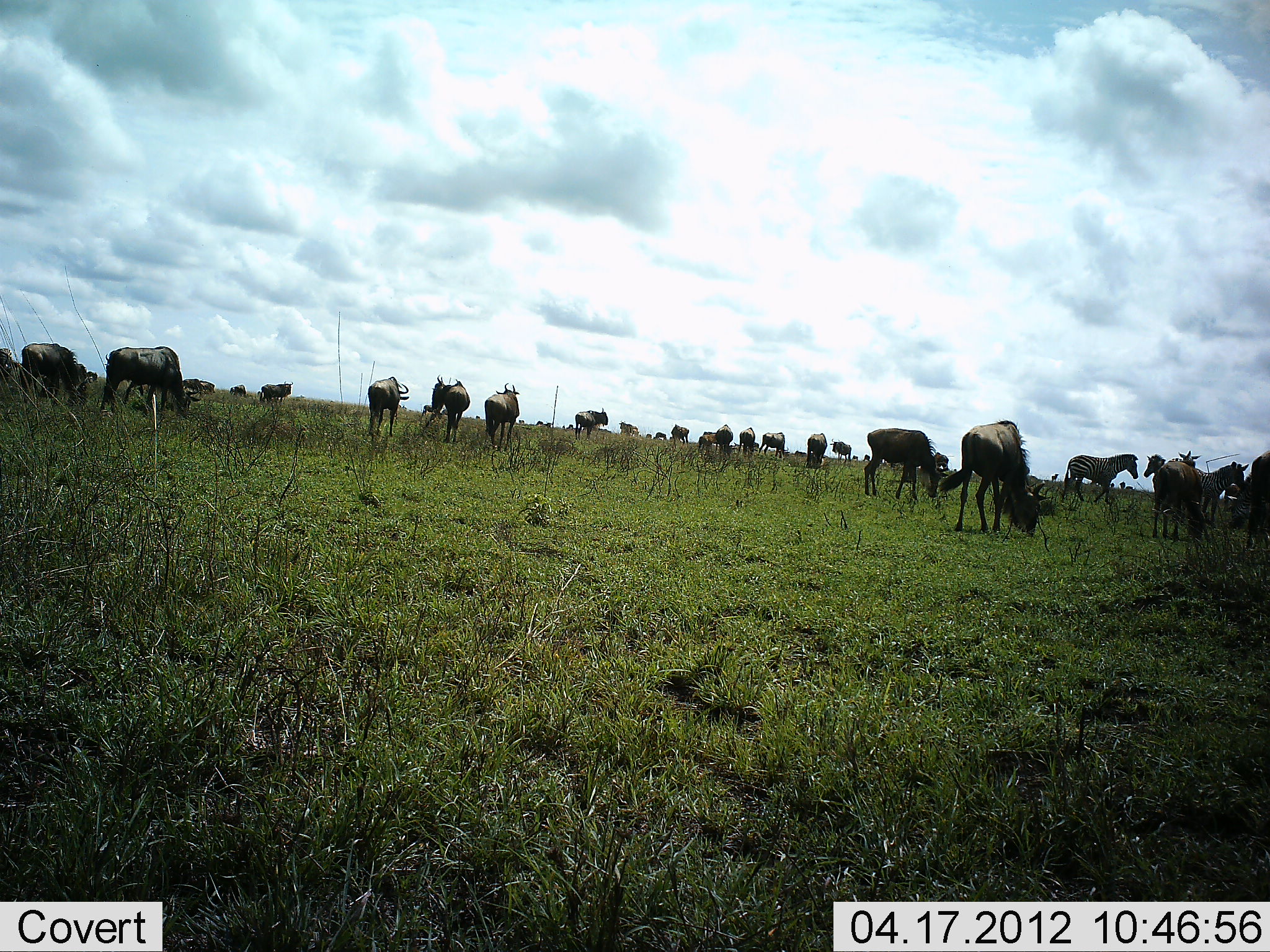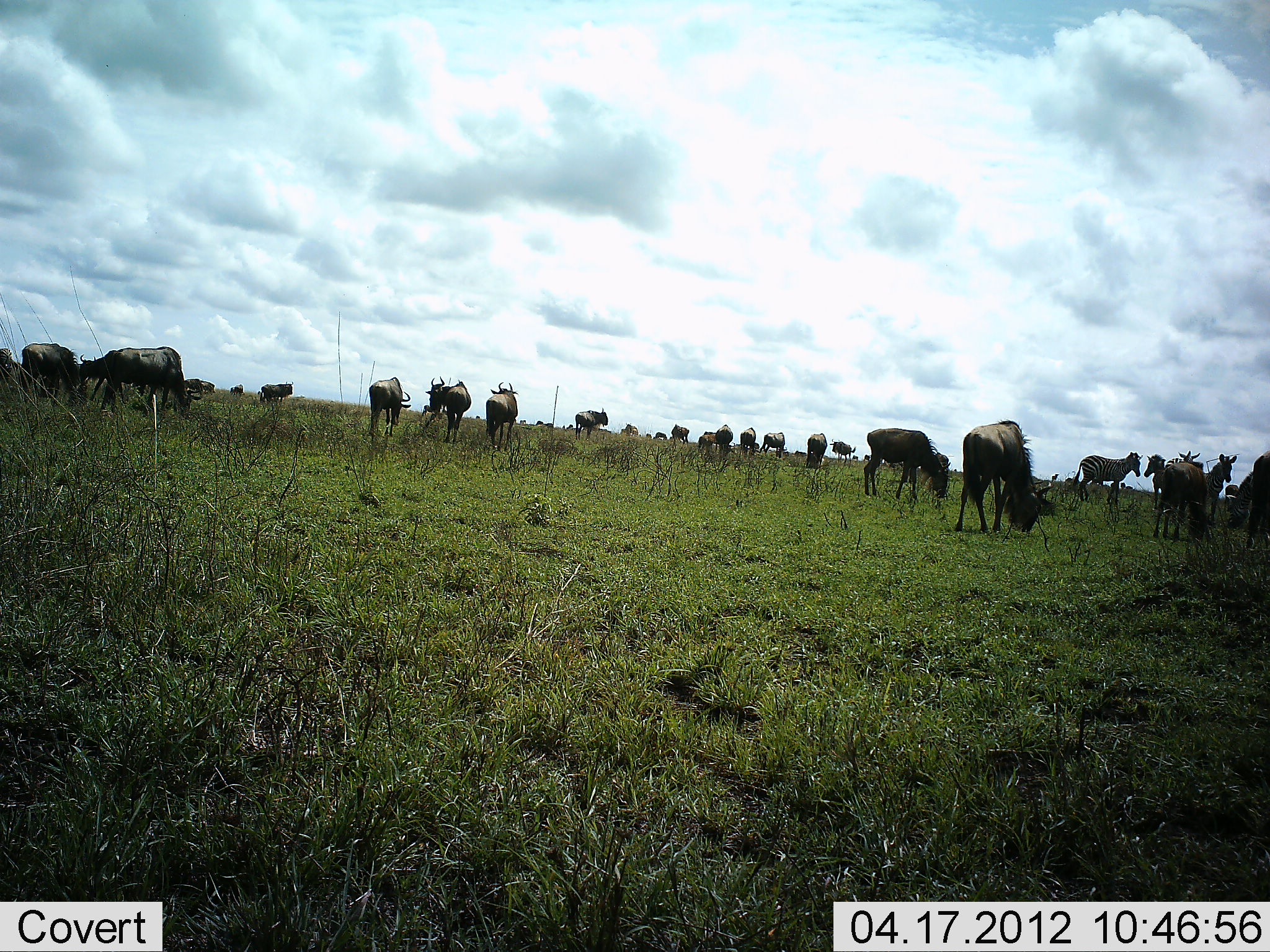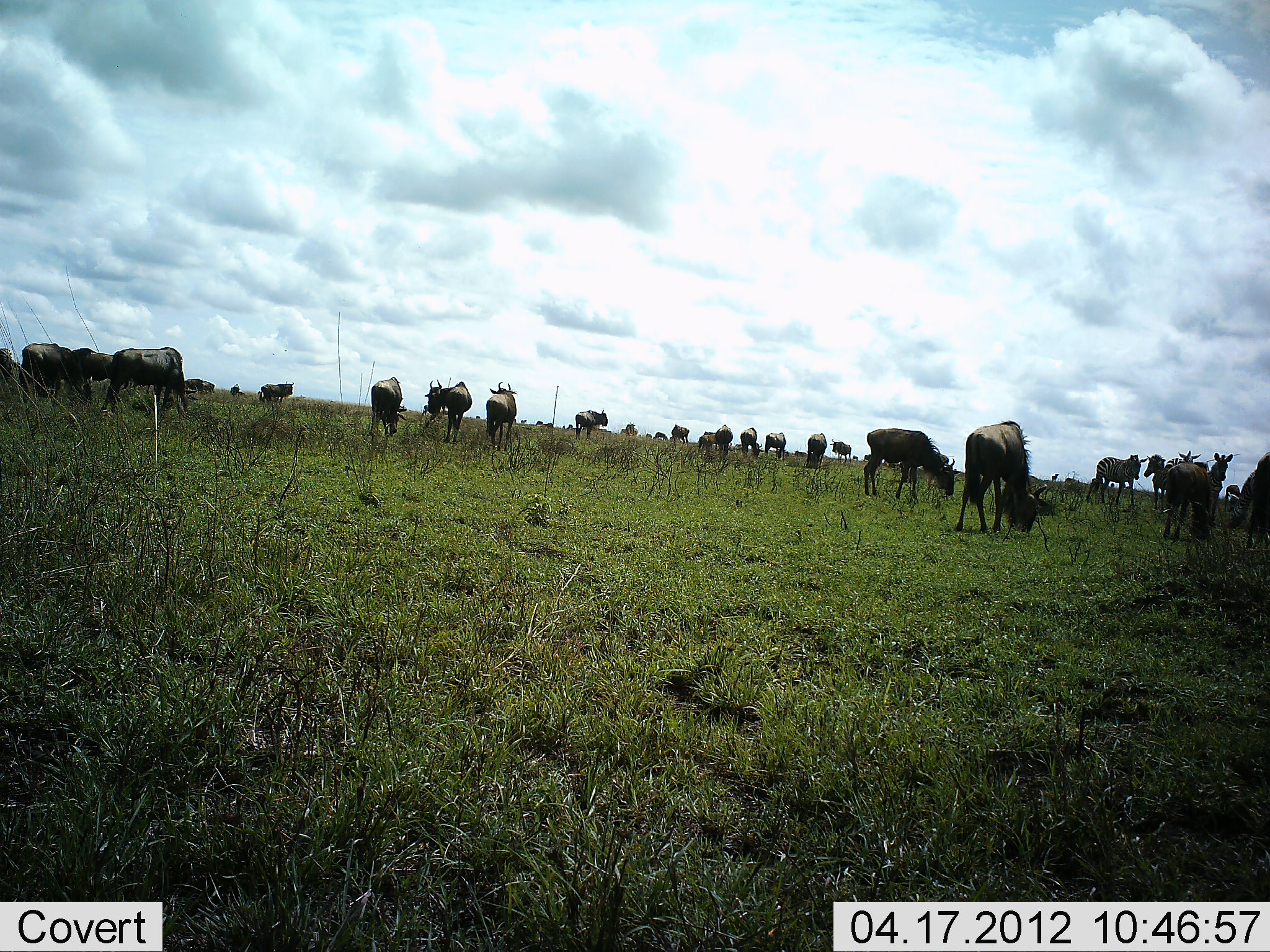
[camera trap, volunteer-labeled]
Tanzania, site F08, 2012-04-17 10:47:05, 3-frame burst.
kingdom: Animalia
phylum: Chordata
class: Mammalia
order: Artiodactyla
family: Bovidae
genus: Connochaetes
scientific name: Connochaetes taurinus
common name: blue wildebeest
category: wildebeest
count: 11-50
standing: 64%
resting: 7%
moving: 29%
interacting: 14%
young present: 0%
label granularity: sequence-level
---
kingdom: Animalia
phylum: Chordata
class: Mammalia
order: Perissodactyla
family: Equidae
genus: Equus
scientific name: Equus quagga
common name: plains zebra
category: zebra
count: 3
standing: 92%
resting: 0%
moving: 17%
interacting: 0%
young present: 0%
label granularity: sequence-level